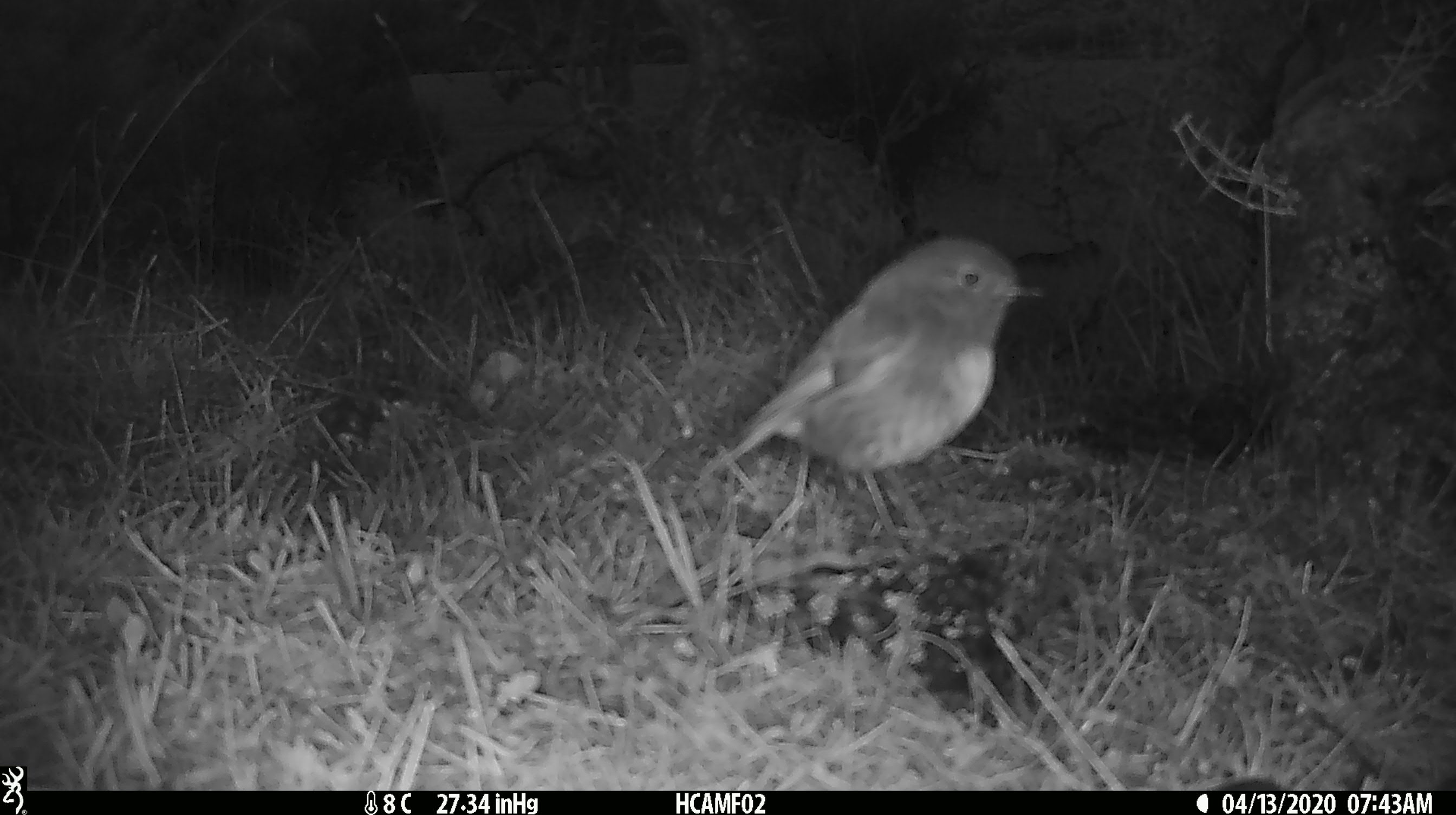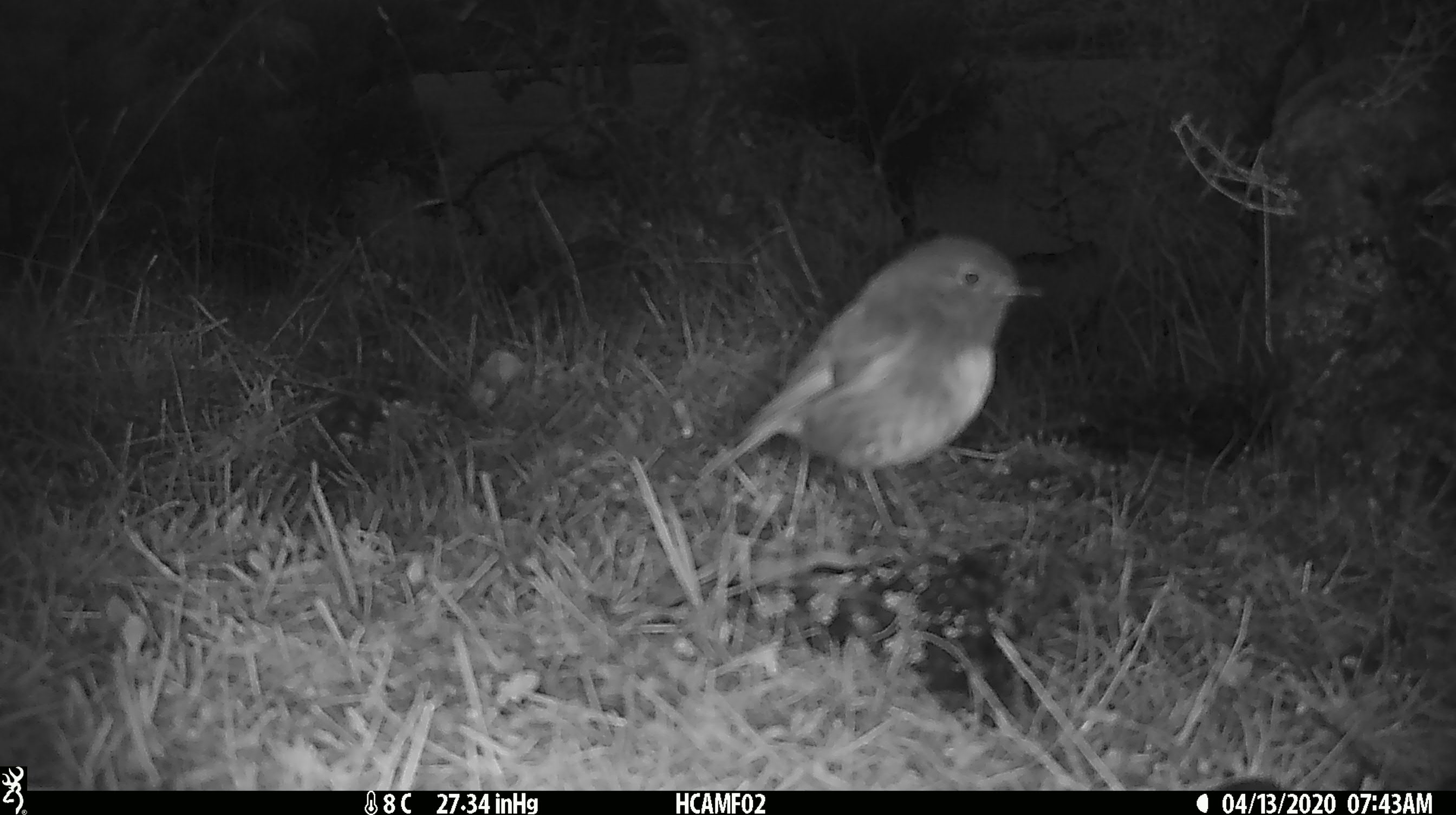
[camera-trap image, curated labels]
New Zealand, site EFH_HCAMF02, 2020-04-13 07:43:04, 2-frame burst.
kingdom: Animalia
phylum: Chordata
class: Aves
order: Passeriformes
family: Petroicidae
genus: Petroica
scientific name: Petroica australis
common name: new zealand robin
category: robin